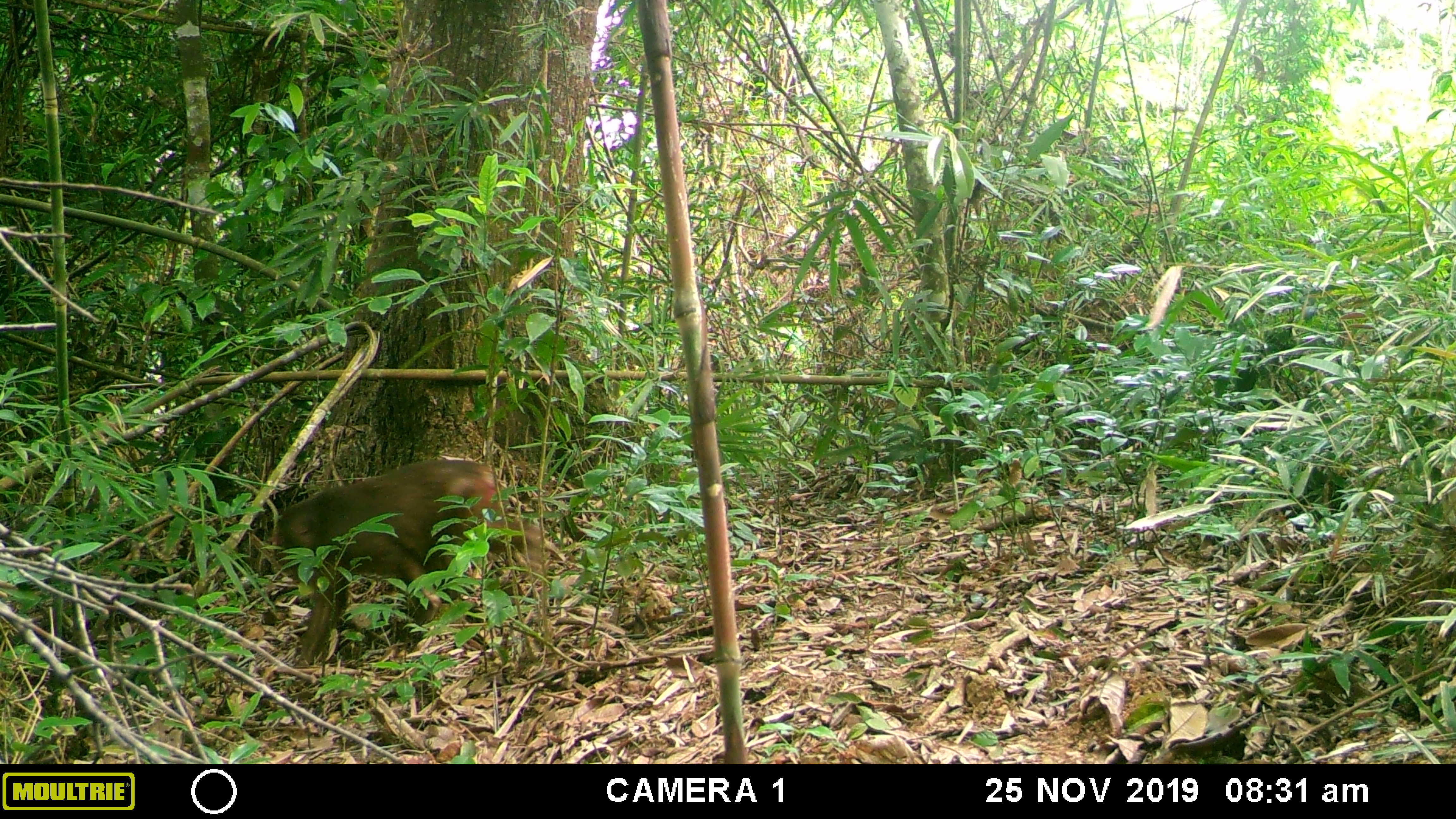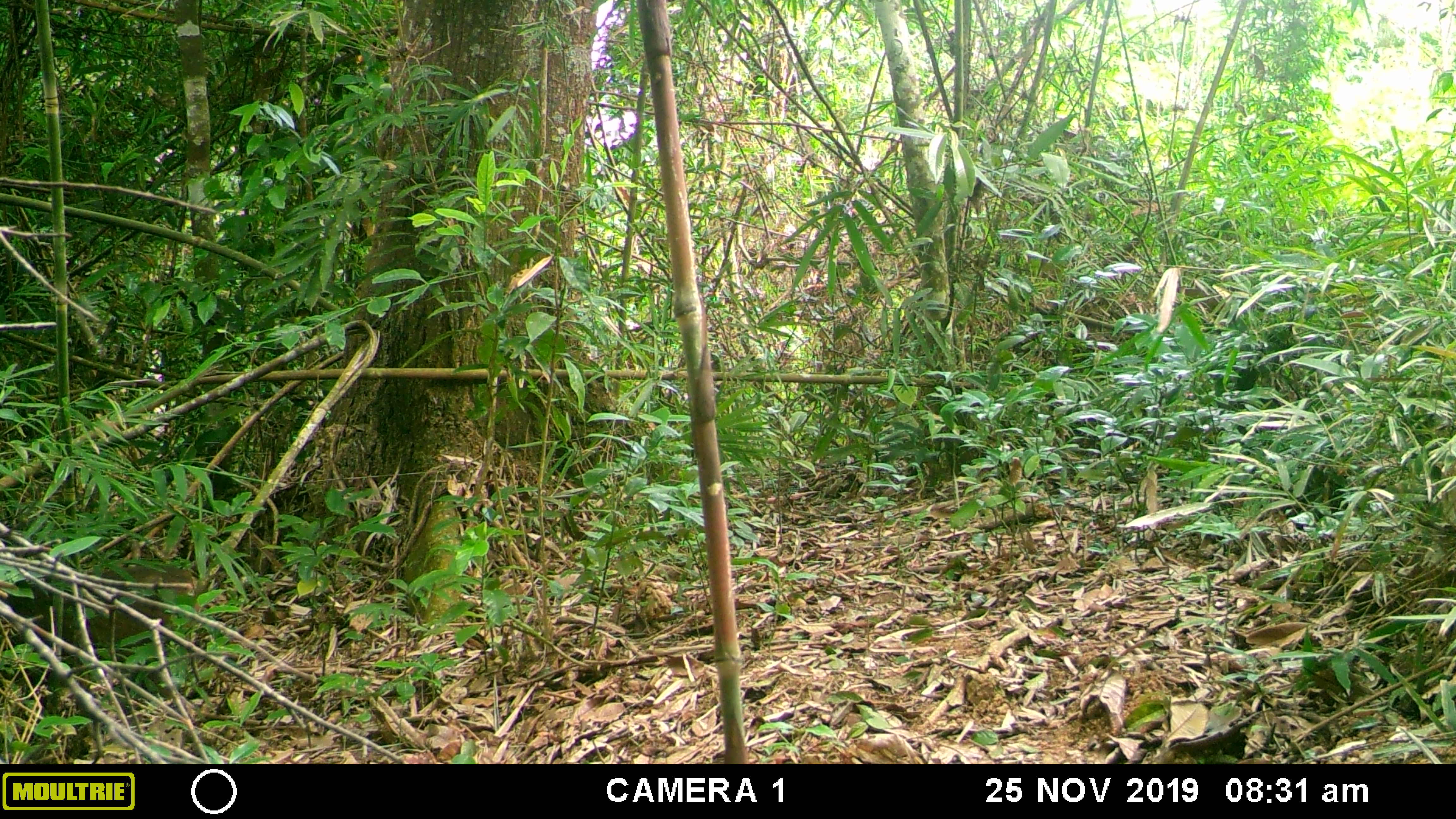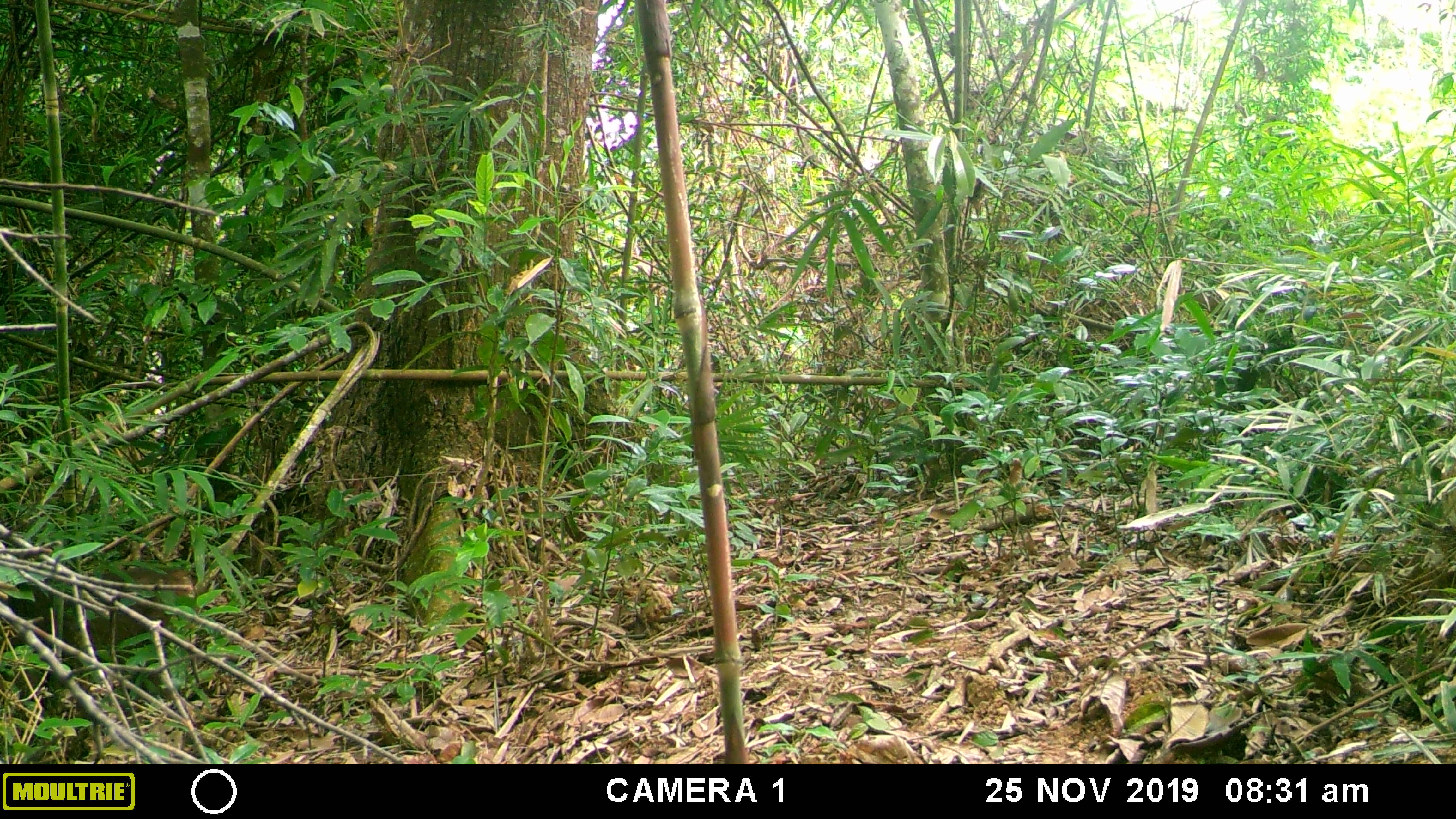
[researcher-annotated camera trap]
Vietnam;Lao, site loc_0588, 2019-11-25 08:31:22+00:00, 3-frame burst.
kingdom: Animalia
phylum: Chordata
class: Mammalia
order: Primates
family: Cercopithecidae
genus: Macaca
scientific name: Macaca arctoides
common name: stump-tailed macaque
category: stump tailed macaque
Stump tailed macaque (stump-tailed macaque) (Macaca arctoides). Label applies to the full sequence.